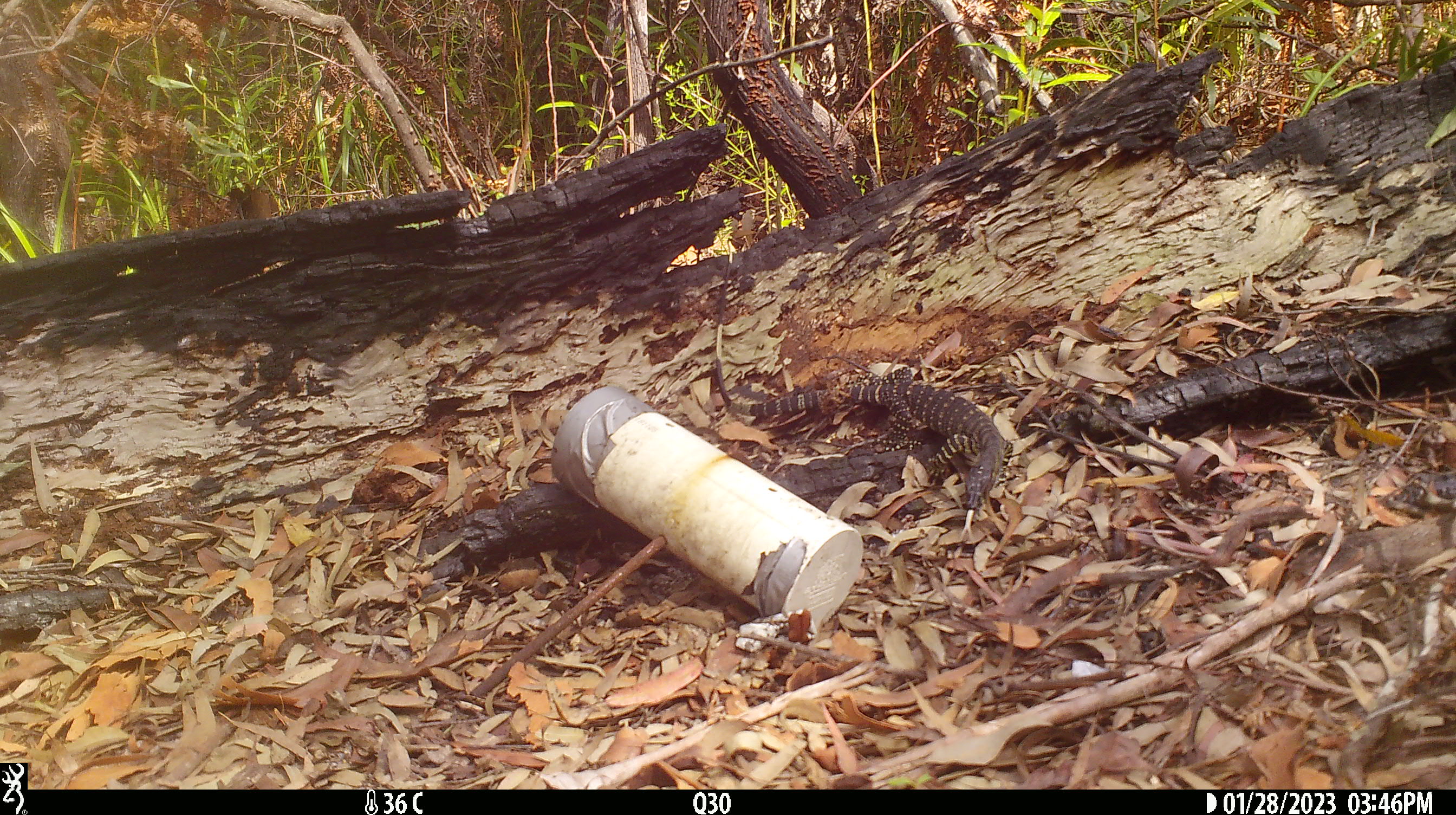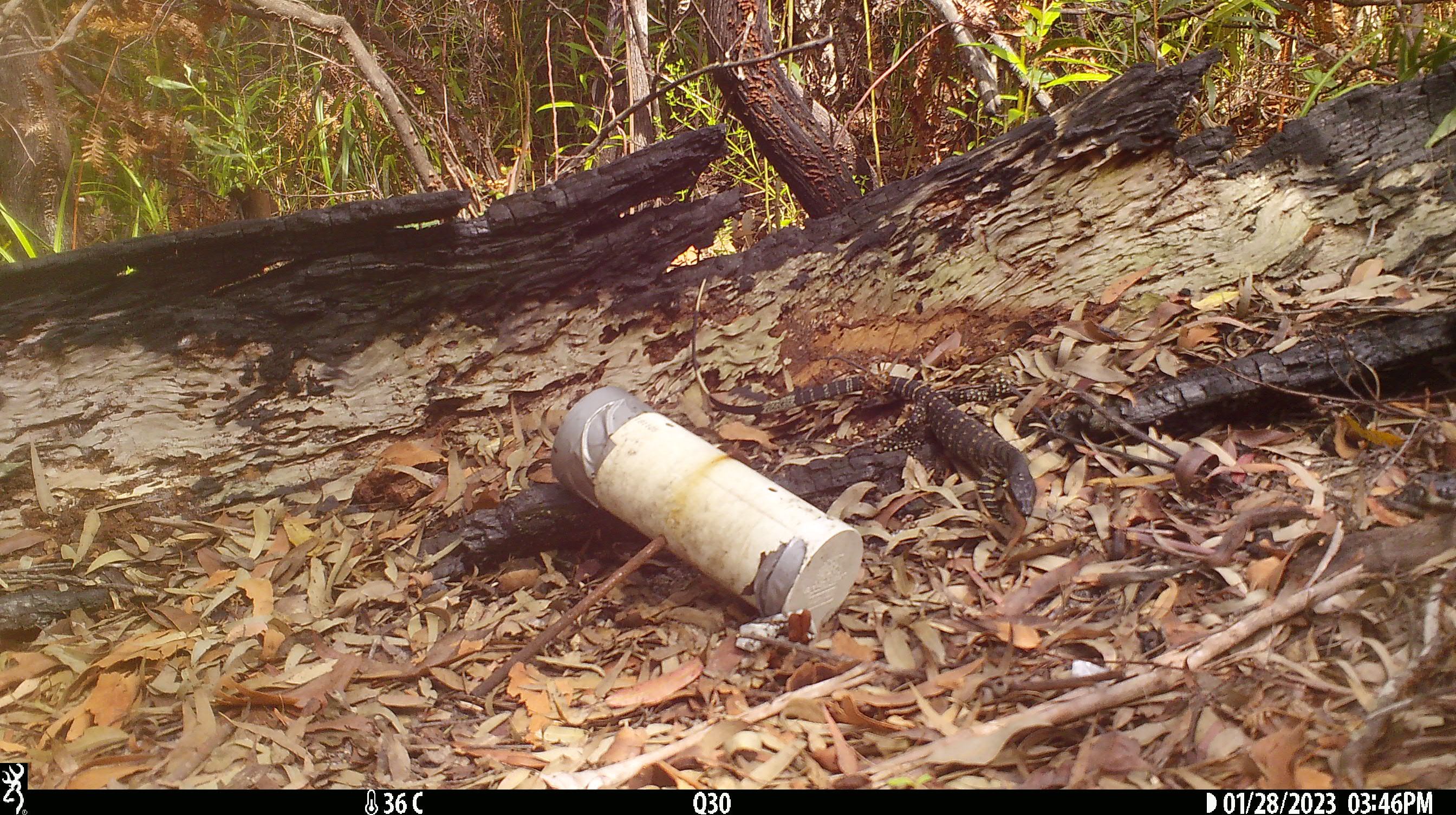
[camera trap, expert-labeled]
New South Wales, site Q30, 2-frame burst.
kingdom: Animalia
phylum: Chordata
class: Reptilia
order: Squamata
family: Varanidae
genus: Varanus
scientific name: Varanus varius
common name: lace monitor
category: goanna